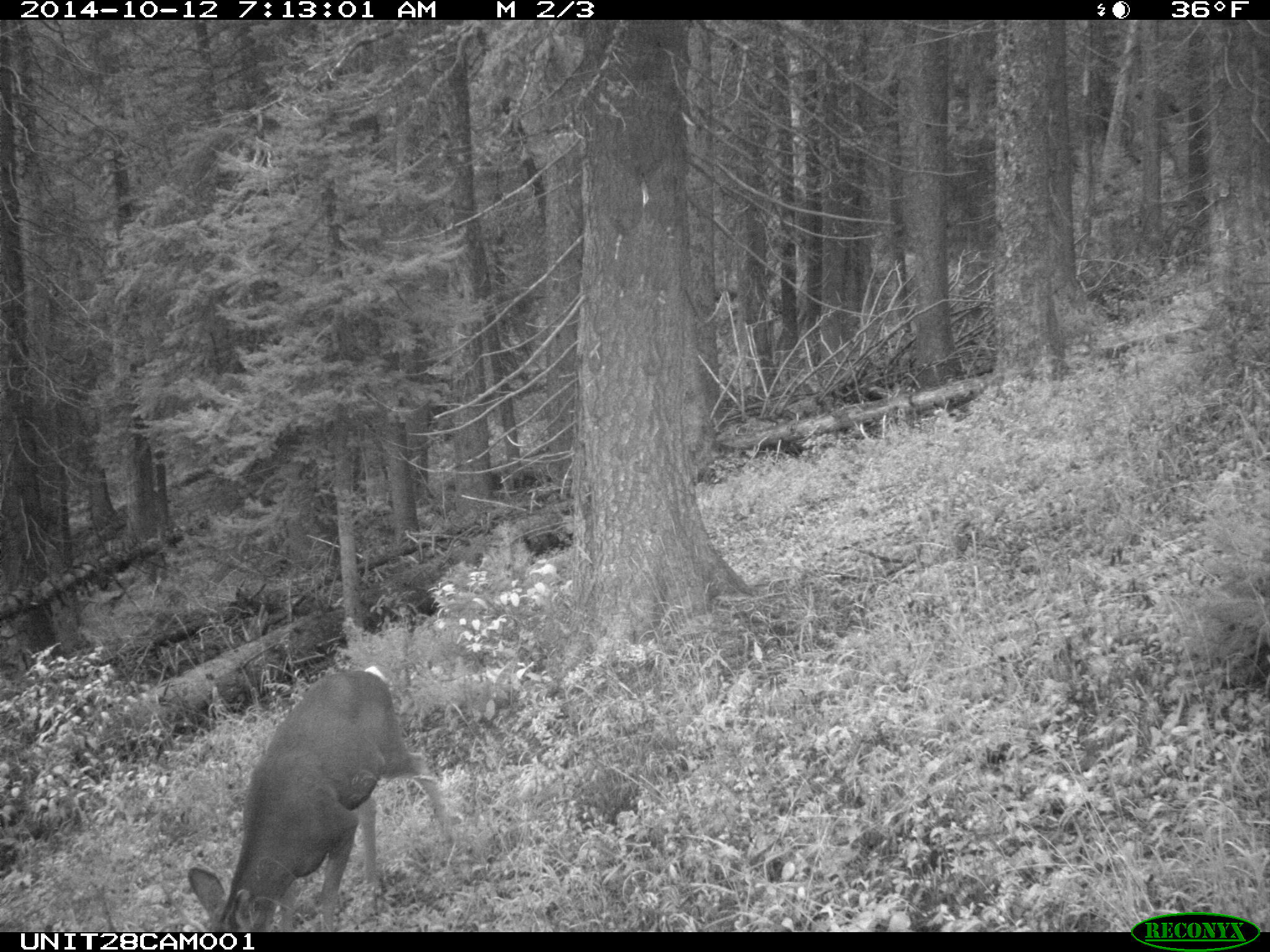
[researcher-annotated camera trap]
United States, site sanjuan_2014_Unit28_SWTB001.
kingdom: Animalia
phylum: Chordata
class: Mammalia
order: Artiodactyla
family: Cervidae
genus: Odocoileus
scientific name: Odocoileus hemionus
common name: mule deer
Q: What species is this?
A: Odocoileus hemionus (mule deer).